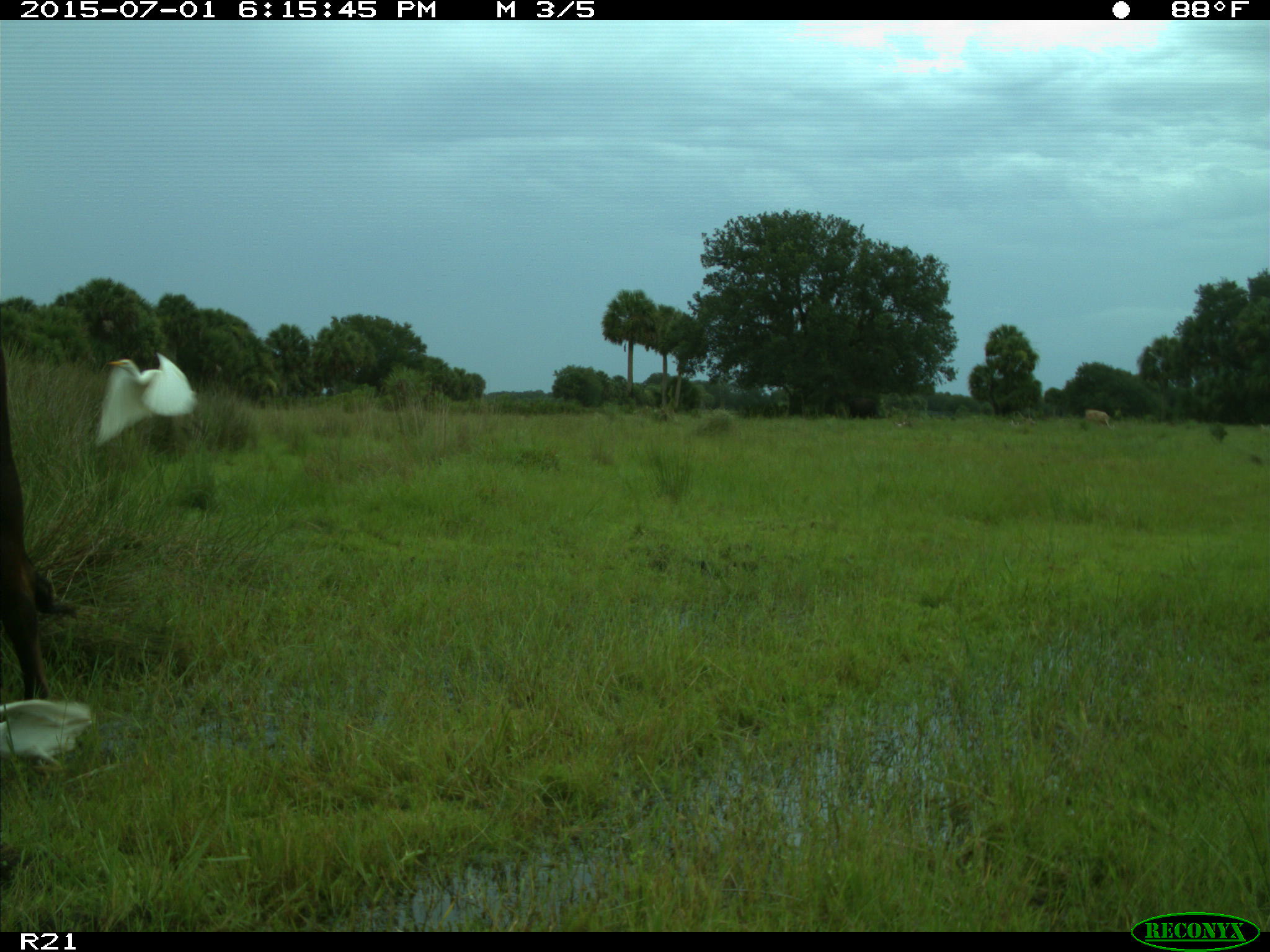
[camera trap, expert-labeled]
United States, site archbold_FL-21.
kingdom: Animalia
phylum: Chordata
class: Mammalia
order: Artiodactyla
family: Bovidae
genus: Bos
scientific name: Bos taurus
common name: domestic cow